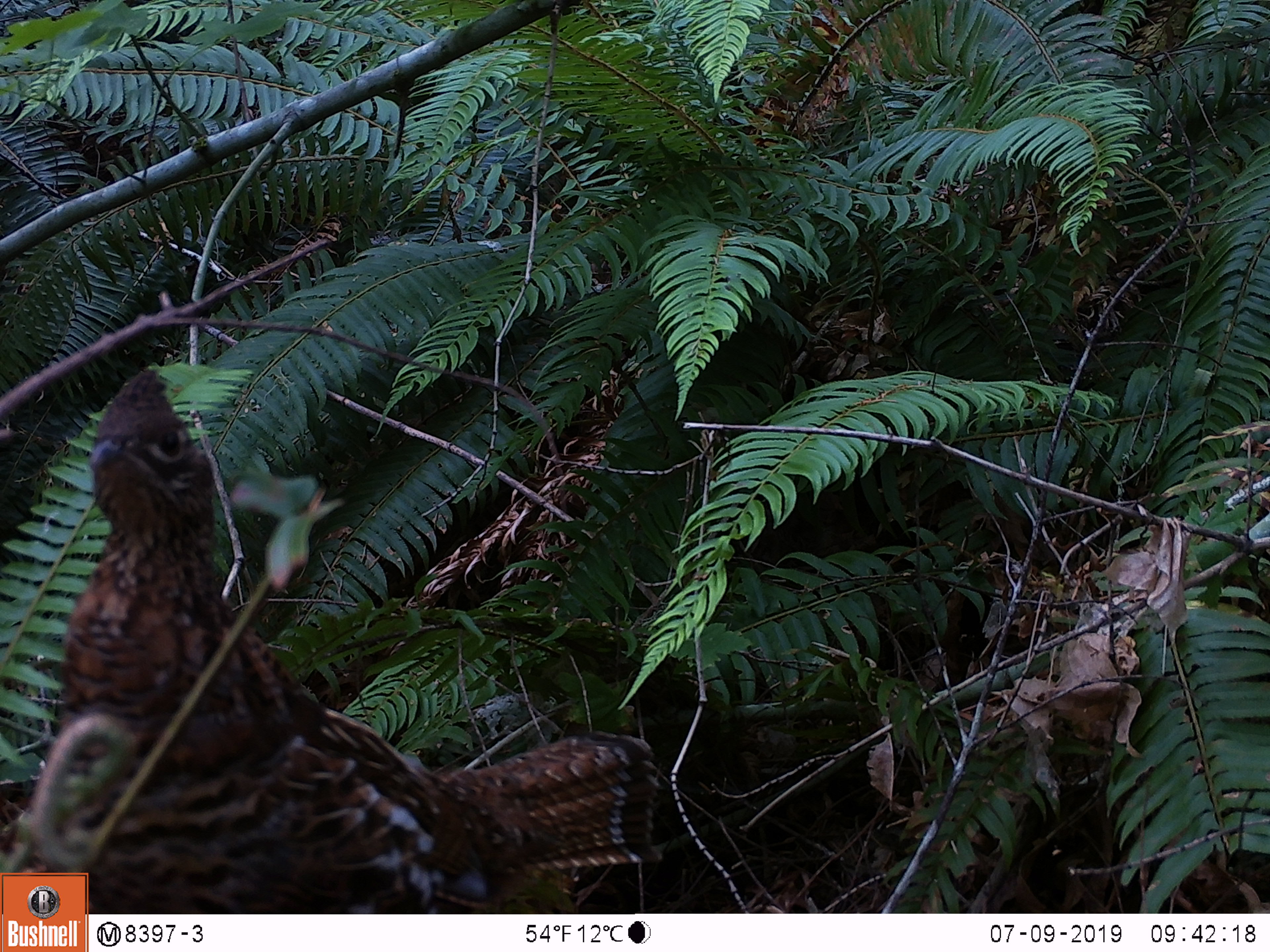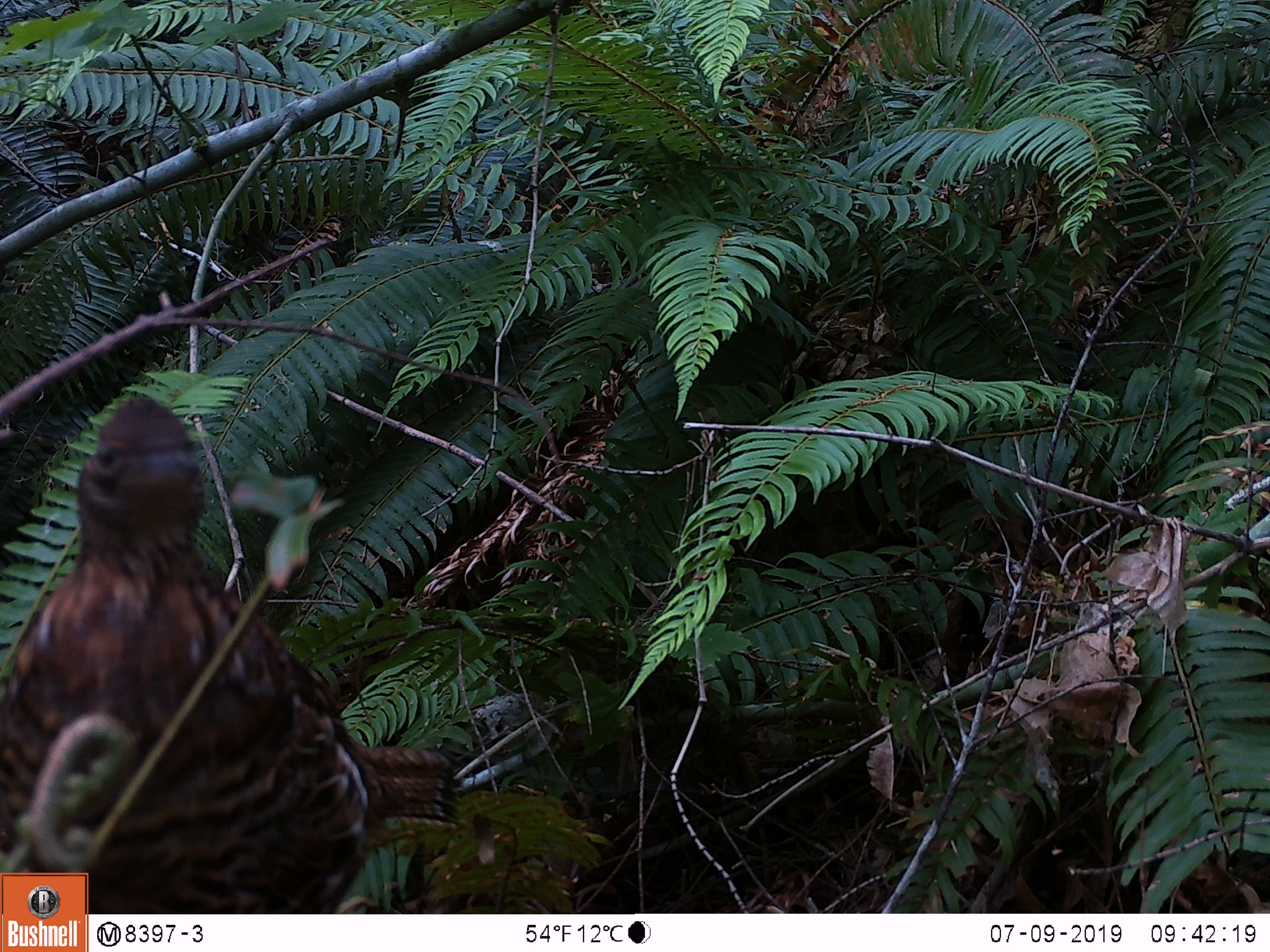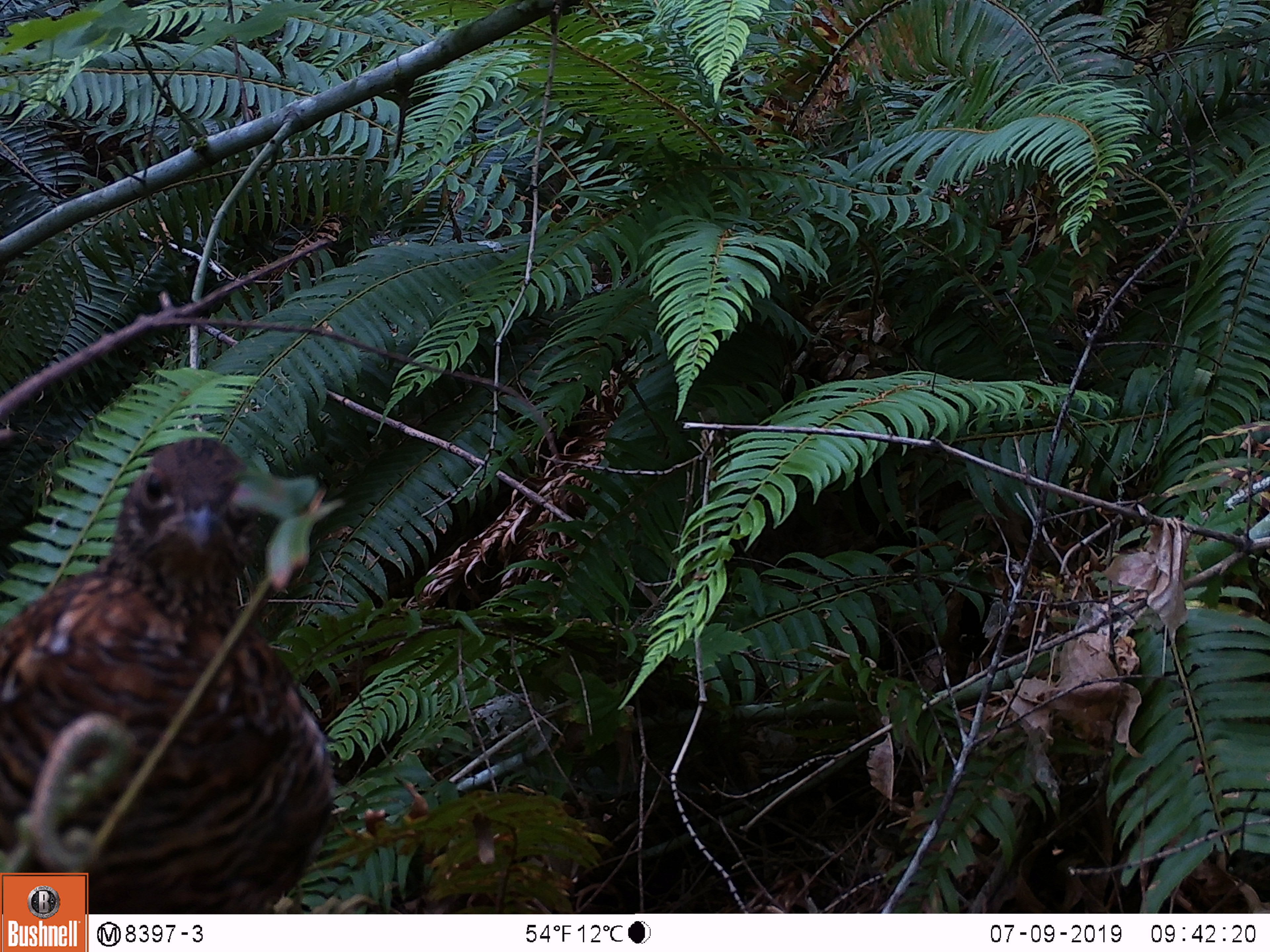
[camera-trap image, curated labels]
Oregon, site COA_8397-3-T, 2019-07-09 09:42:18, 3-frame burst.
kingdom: Animalia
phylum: Chordata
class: Aves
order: Galliformes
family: Phasianidae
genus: Bonasa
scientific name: Bonasa umbellus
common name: ruffed grouse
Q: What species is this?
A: Ruffed grouse (Bonasa umbellus).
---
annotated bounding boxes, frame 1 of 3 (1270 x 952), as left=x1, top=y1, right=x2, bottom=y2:
ruffed grouse: left=6, top=357, right=676, bottom=868; left=93, top=364, right=667, bottom=910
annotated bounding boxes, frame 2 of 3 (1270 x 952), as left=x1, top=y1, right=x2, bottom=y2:
ruffed grouse: left=3, top=376, right=472, bottom=867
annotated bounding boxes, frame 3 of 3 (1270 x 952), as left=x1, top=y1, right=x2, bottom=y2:
ruffed grouse: left=4, top=422, right=364, bottom=869